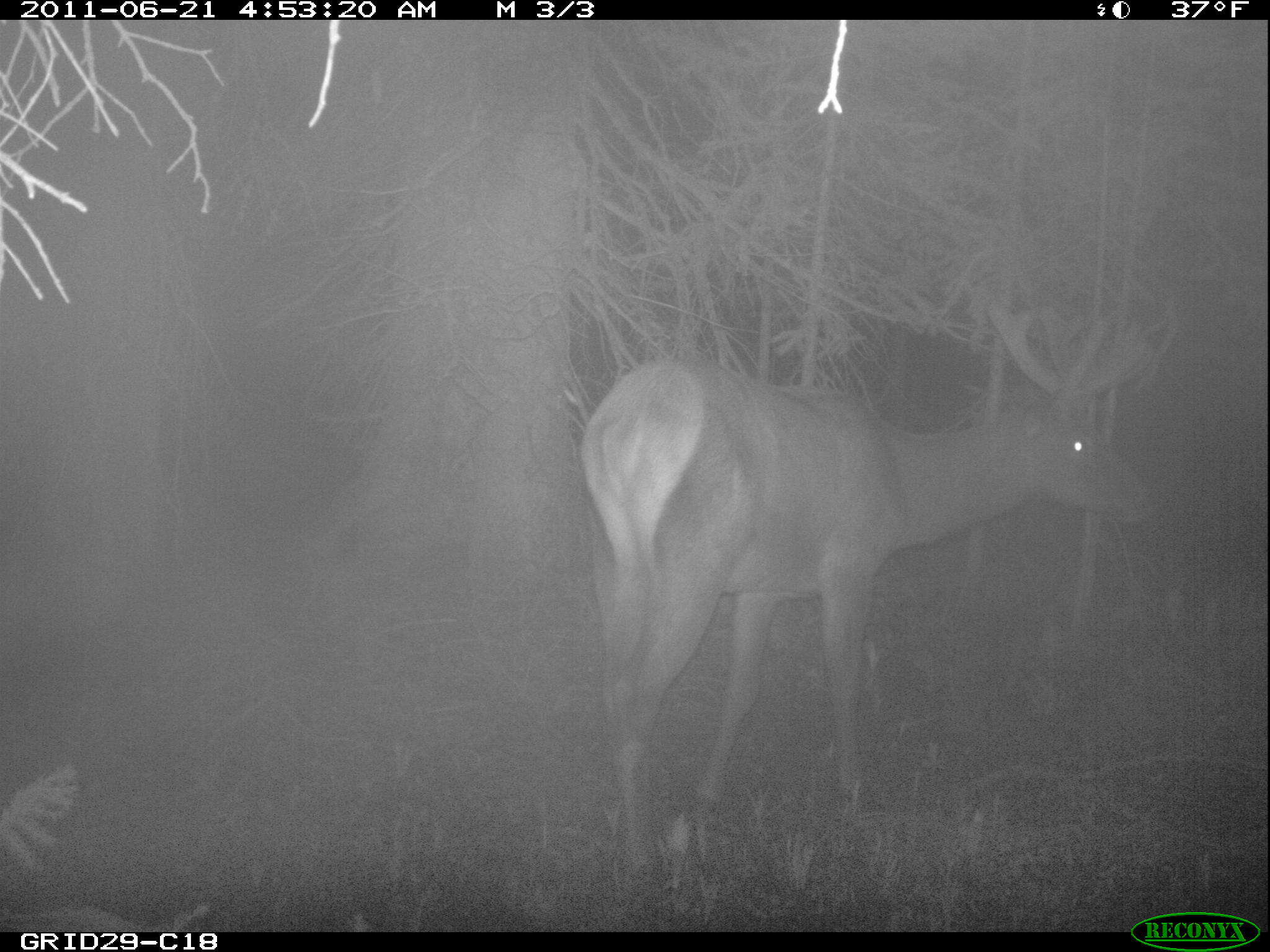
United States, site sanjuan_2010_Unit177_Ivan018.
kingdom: Animalia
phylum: Chordata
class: Mammalia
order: Artiodactyla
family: Cervidae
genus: Cervus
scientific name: Cervus elaphus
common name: red deer